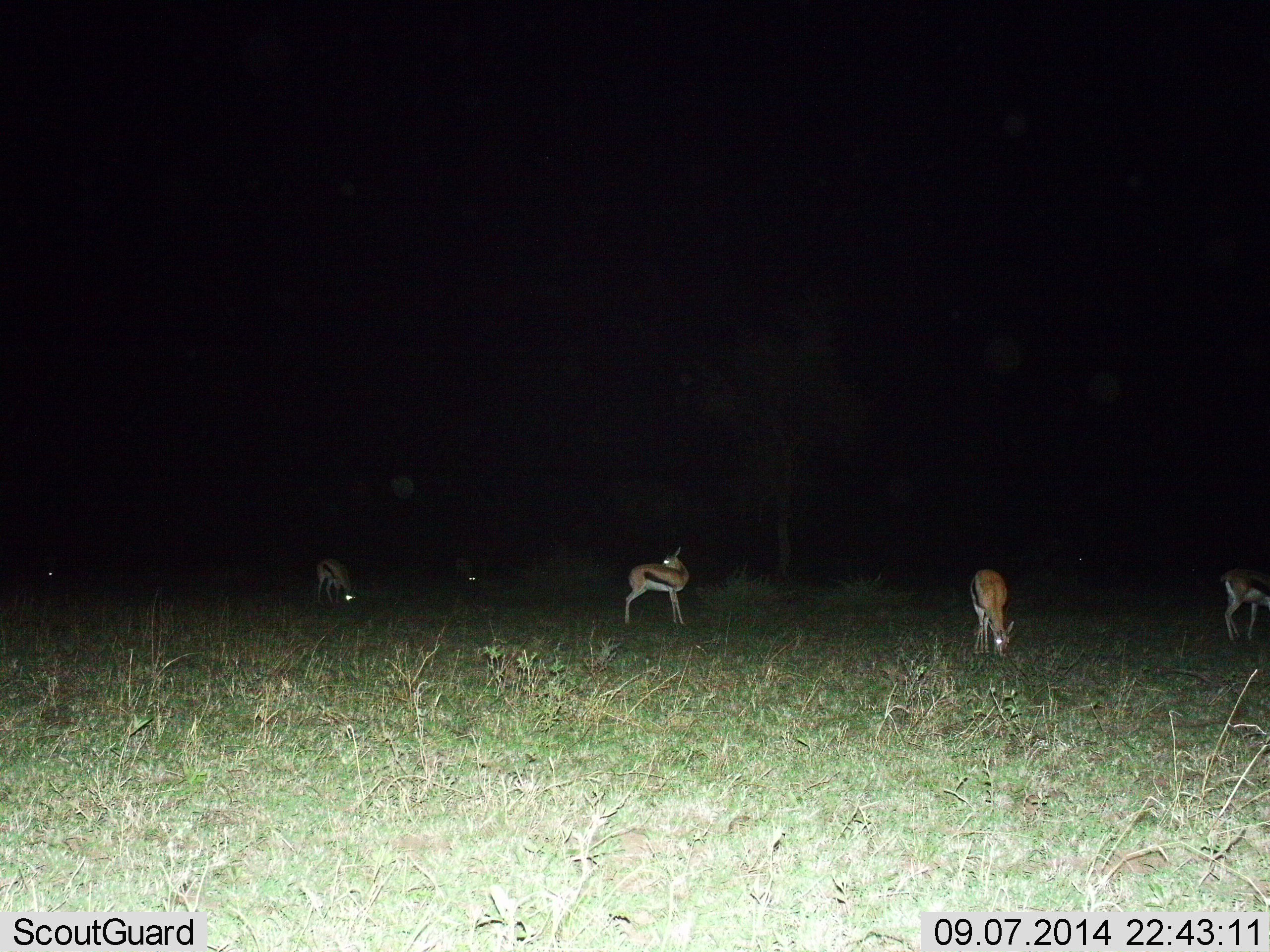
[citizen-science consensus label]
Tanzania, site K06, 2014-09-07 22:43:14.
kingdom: Animalia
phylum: Chordata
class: Mammalia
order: Artiodactyla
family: Bovidae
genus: Eudorcas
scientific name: Eudorcas thomsonii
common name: thomson's gazelle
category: gazellethomsons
Gazellethomsons (thomson's gazelle) (Eudorcas thomsonii), count 4. Behavior (volunteer vote fractions): standing 70%, resting 0%, moving 0%, interacting 0%. Young present (vote fraction): 0%. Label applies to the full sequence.